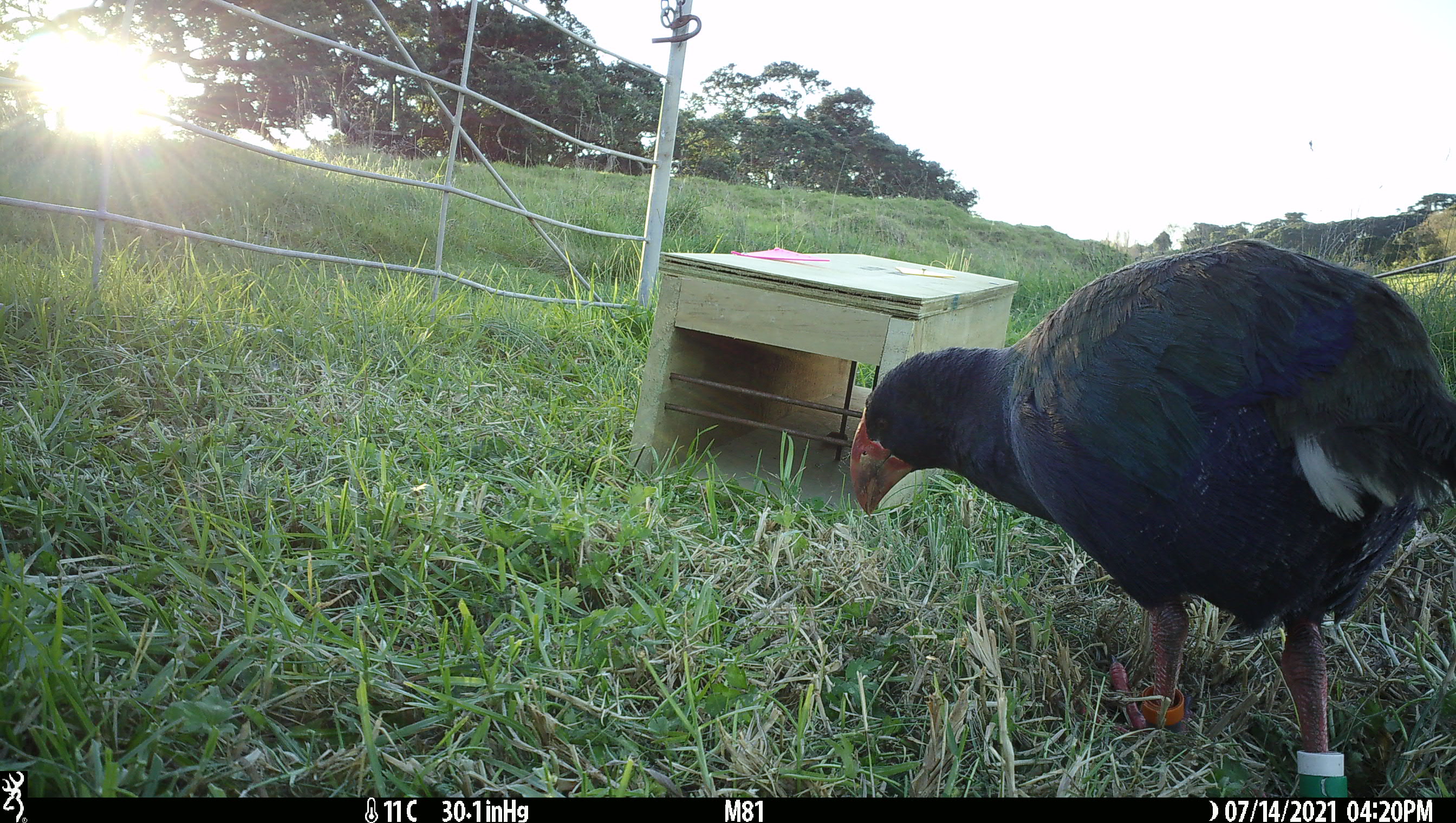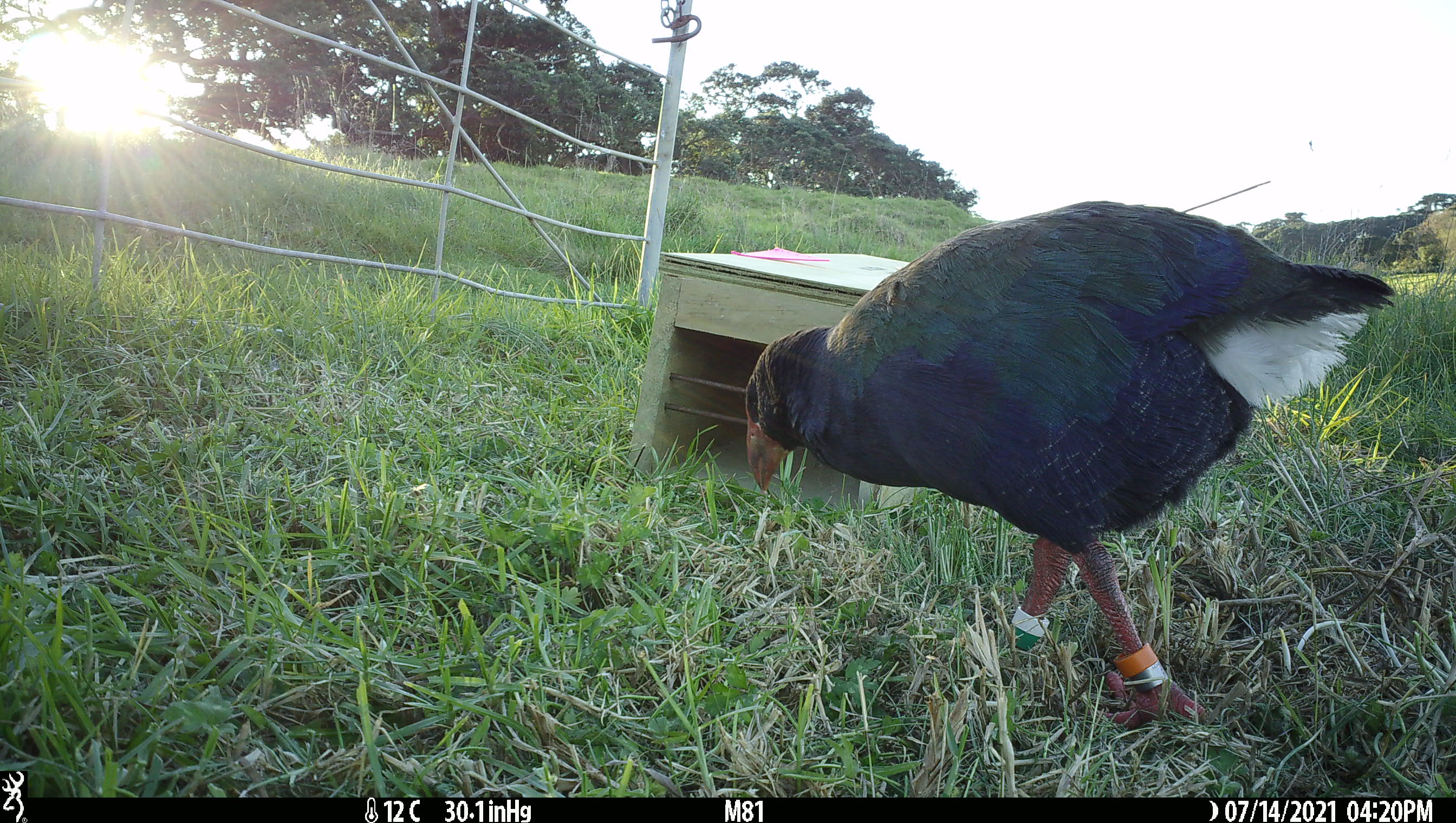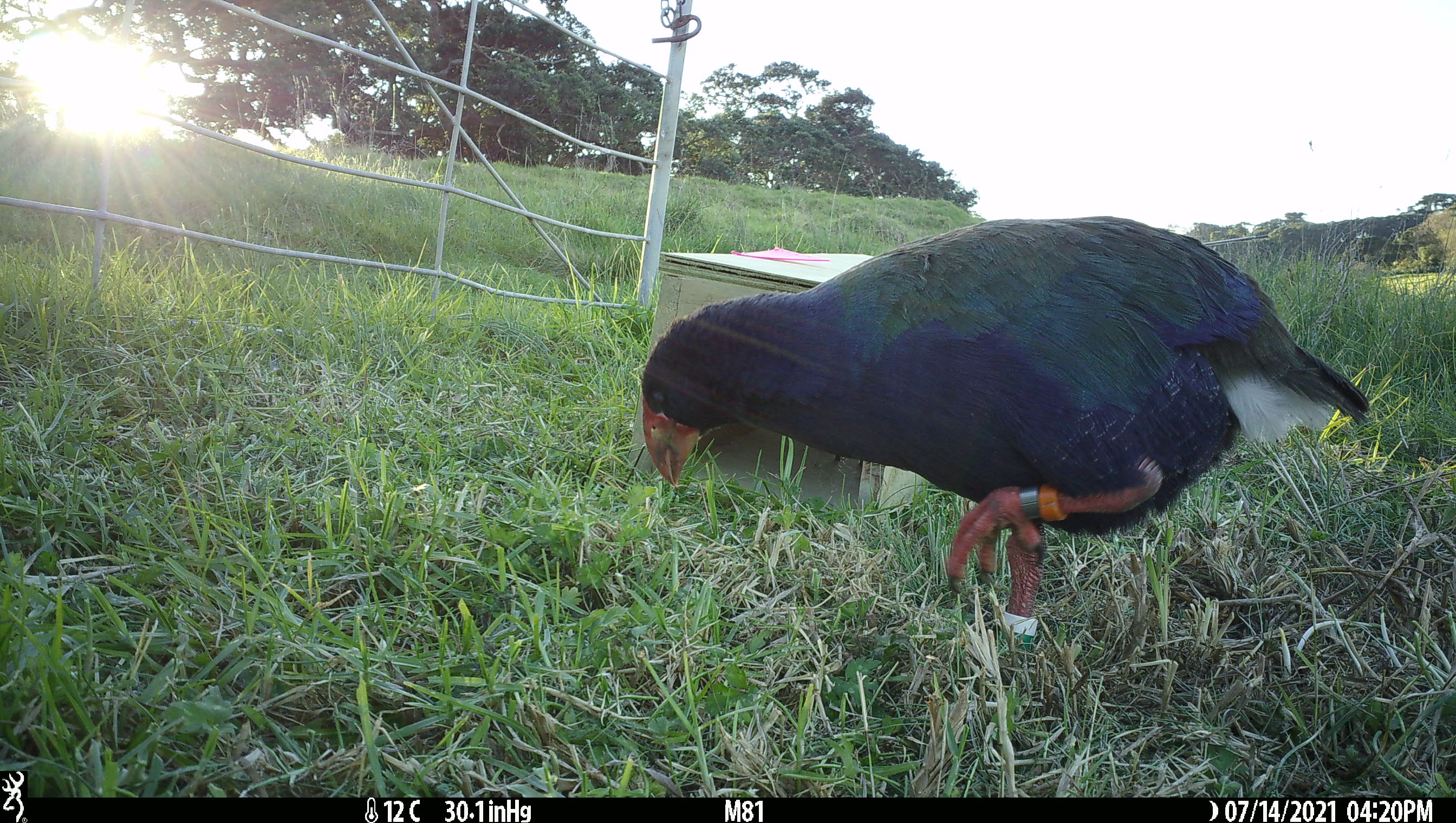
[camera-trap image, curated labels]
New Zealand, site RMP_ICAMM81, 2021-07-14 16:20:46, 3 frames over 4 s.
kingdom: Animalia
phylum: Chordata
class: Aves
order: Gruiformes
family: Rallidae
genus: Porphyrio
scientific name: Porphyrio mantelli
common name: takahe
Takahe (Porphyrio mantelli).